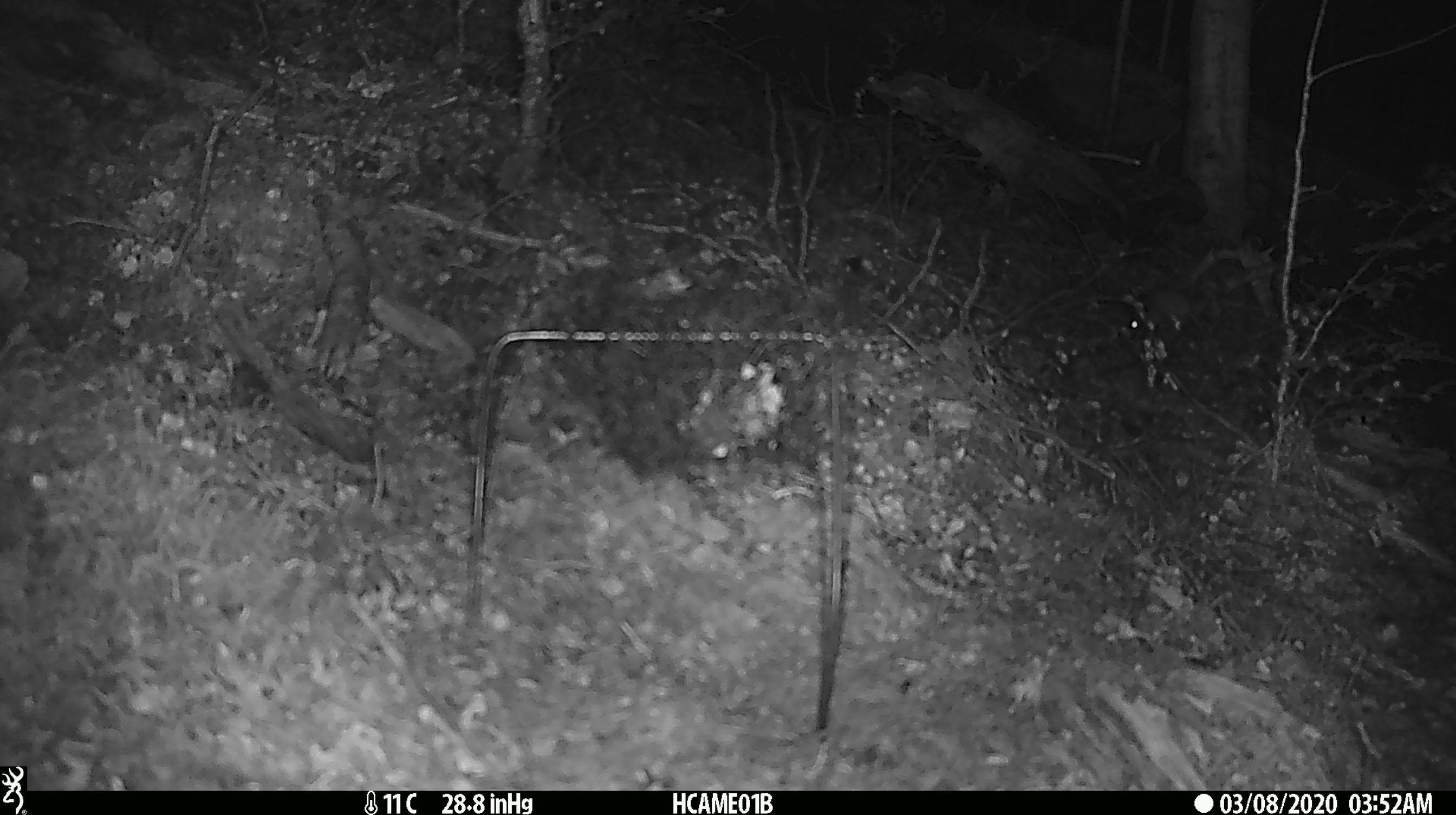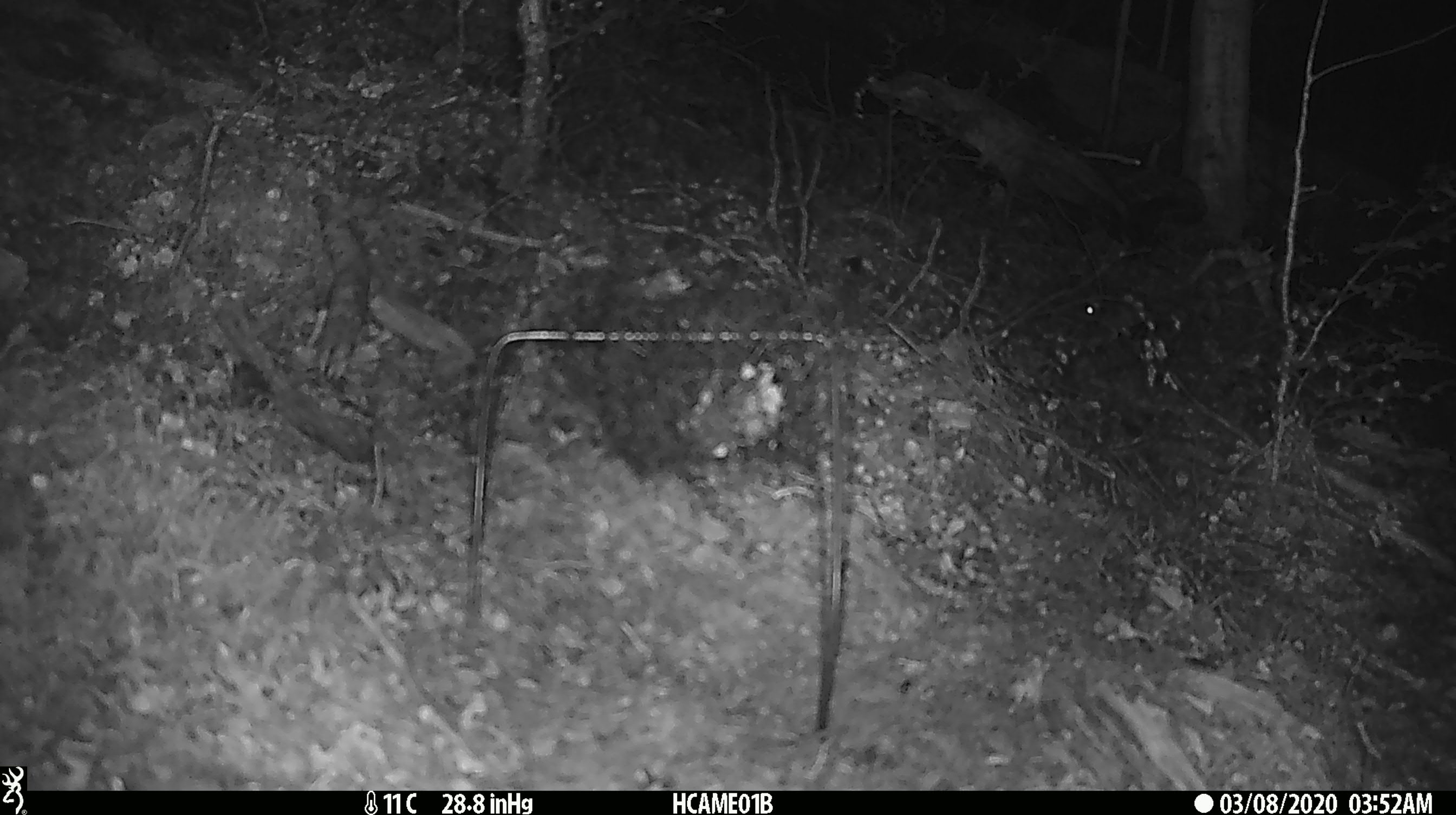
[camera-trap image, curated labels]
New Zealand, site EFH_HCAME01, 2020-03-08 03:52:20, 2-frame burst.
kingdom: Animalia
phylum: Chordata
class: Mammalia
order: Rodentia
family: Muridae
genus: Mus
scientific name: Mus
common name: mouse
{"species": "mouse (Mus)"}